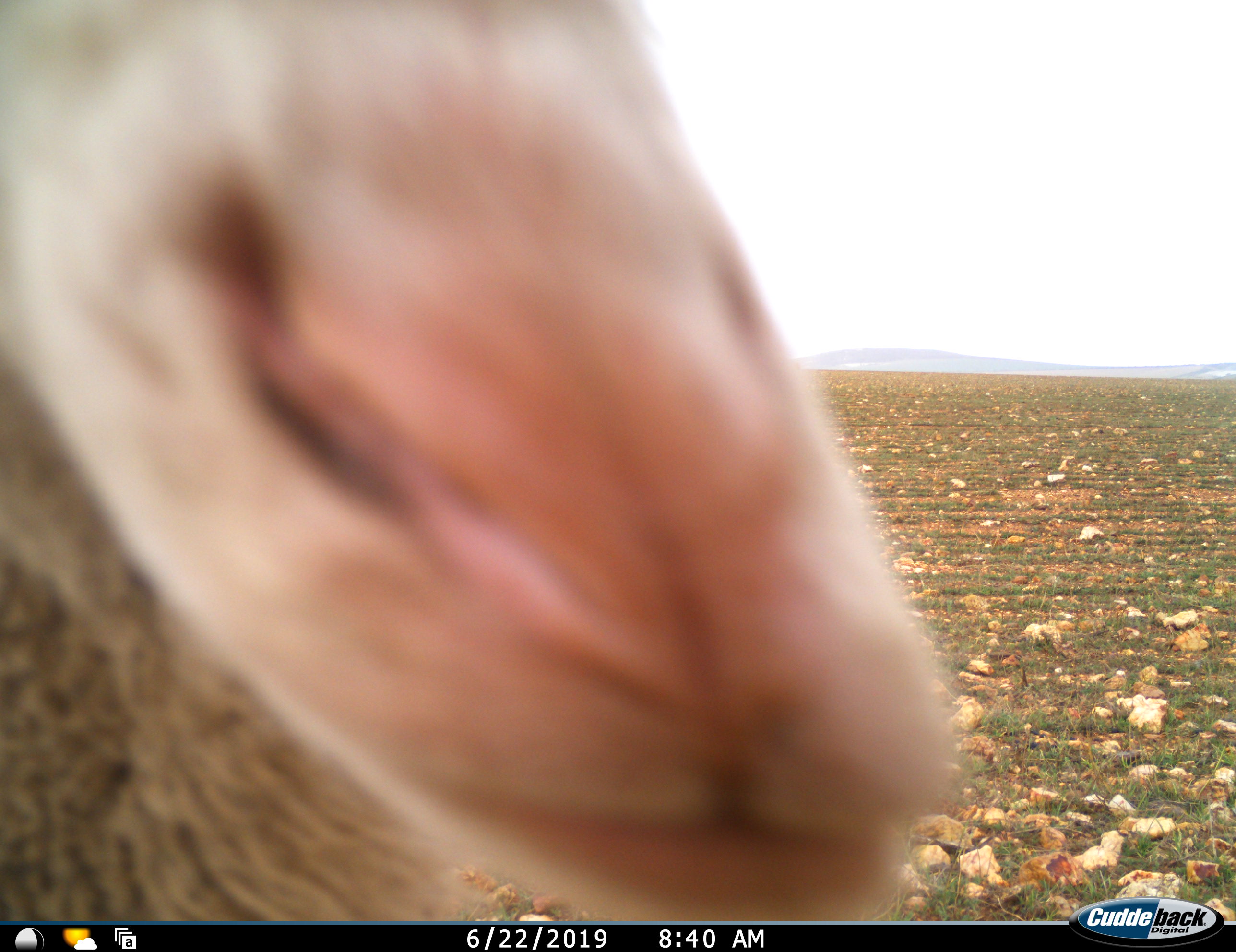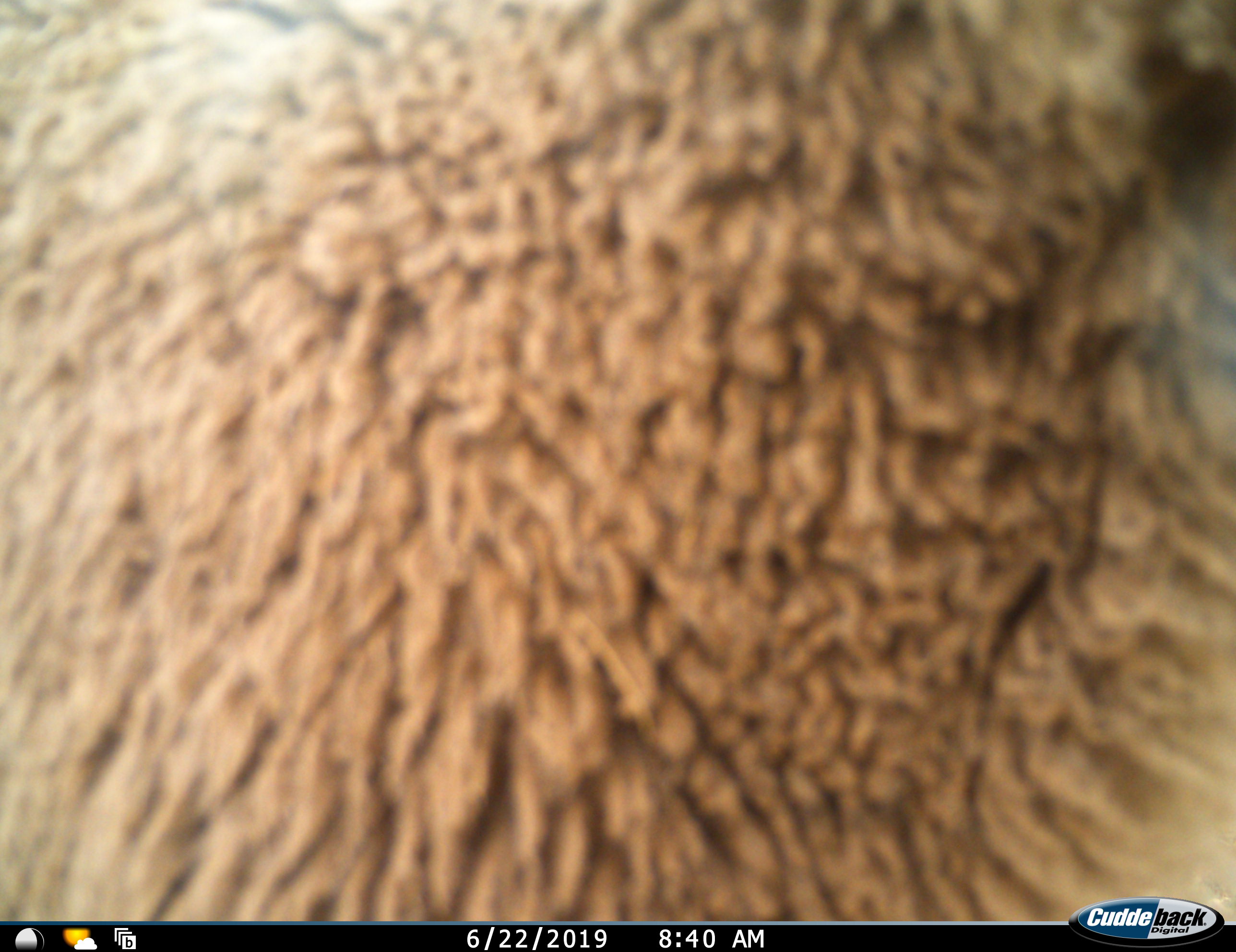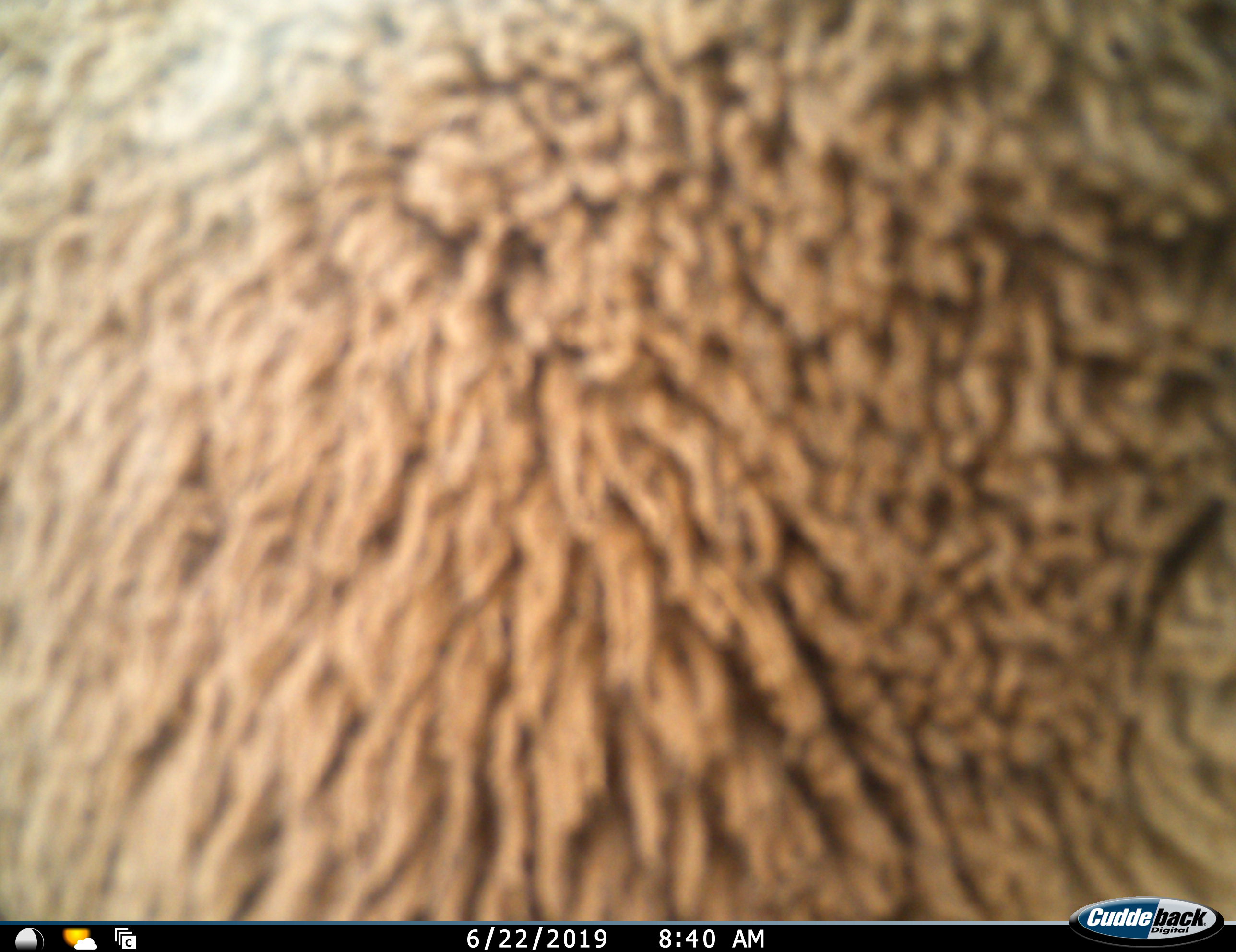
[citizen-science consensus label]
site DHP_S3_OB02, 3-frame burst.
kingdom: Animalia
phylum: Chordata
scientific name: Vertebrata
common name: domestic animal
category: domesticanimal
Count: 1.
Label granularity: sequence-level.